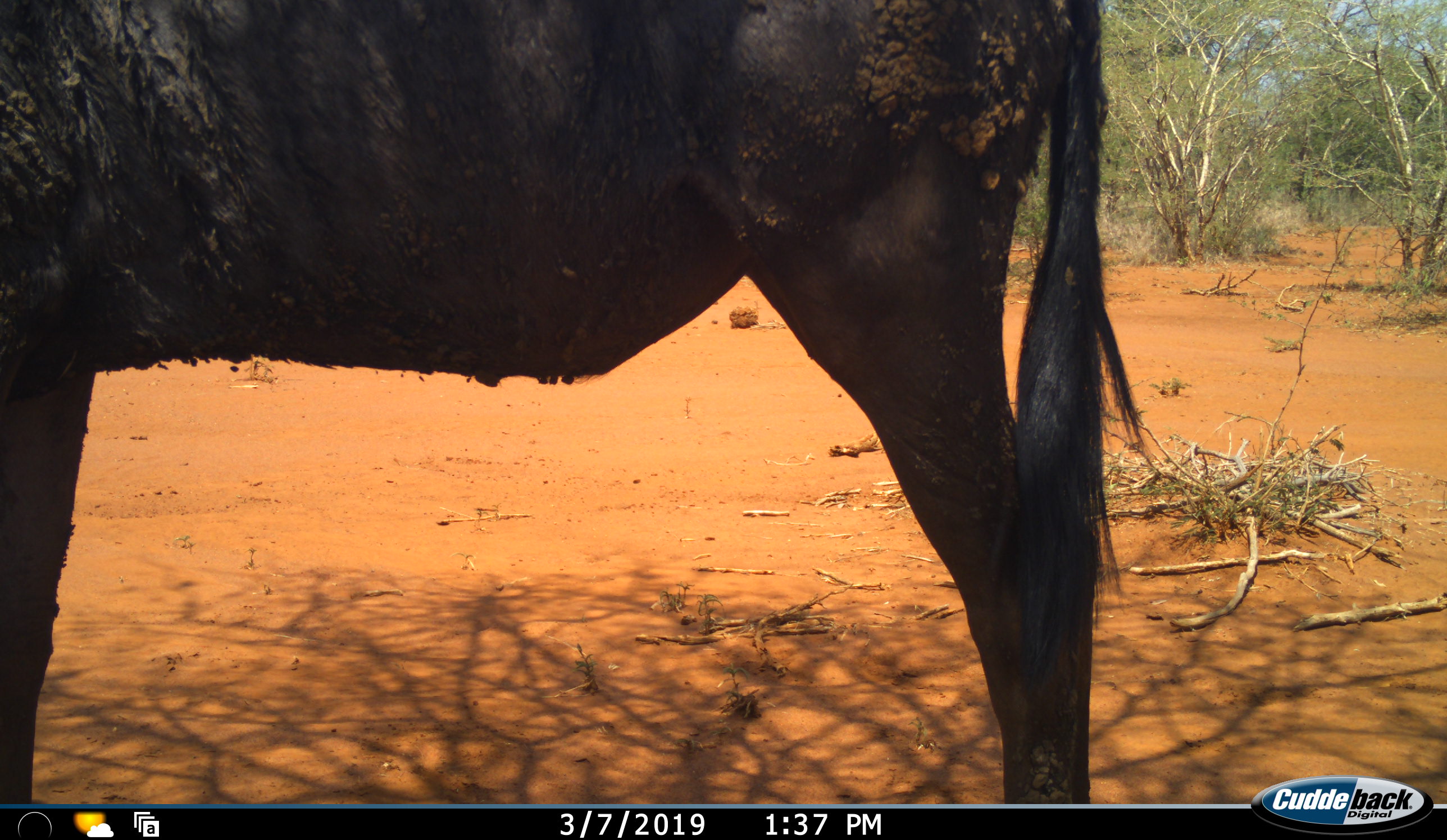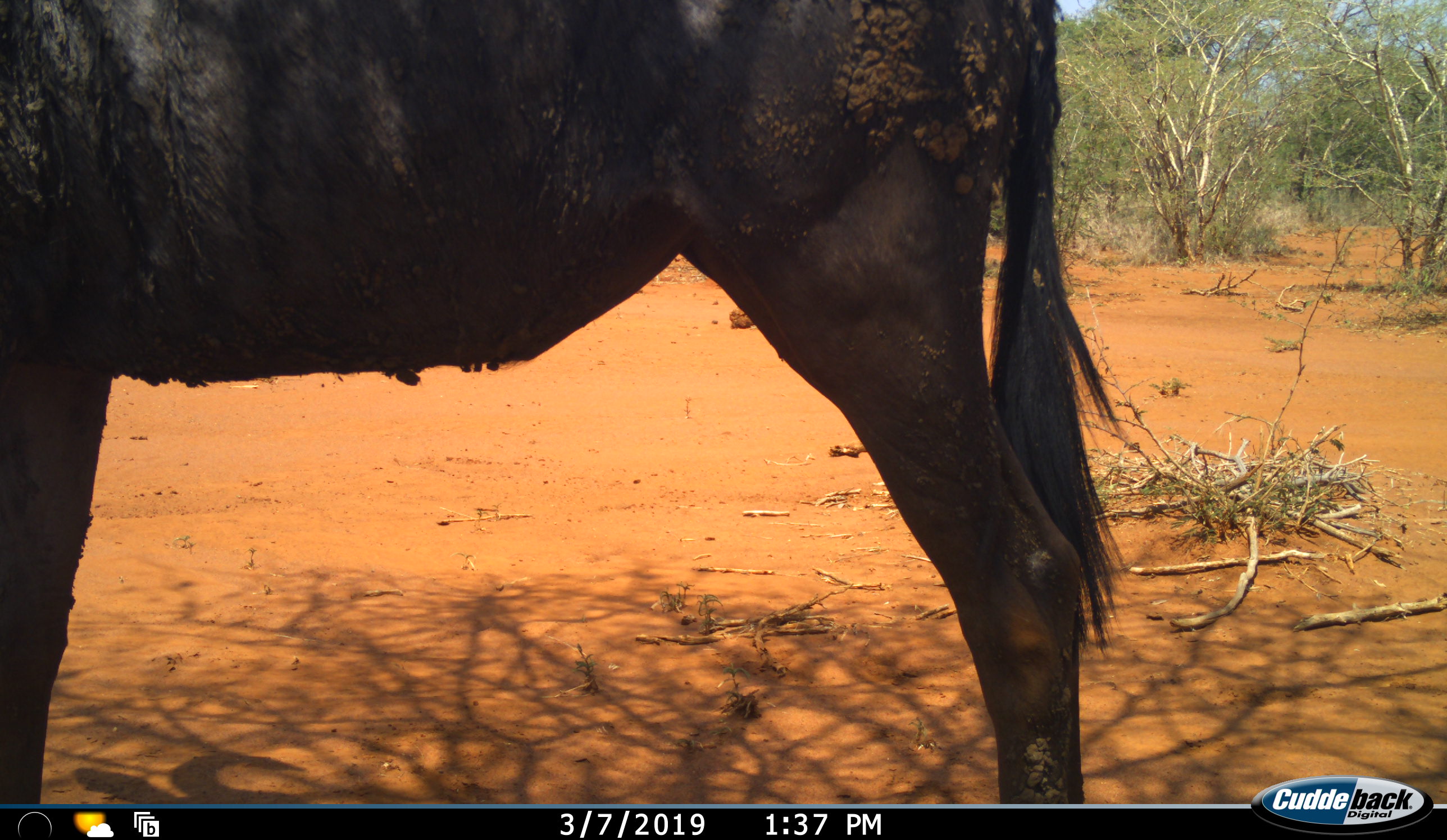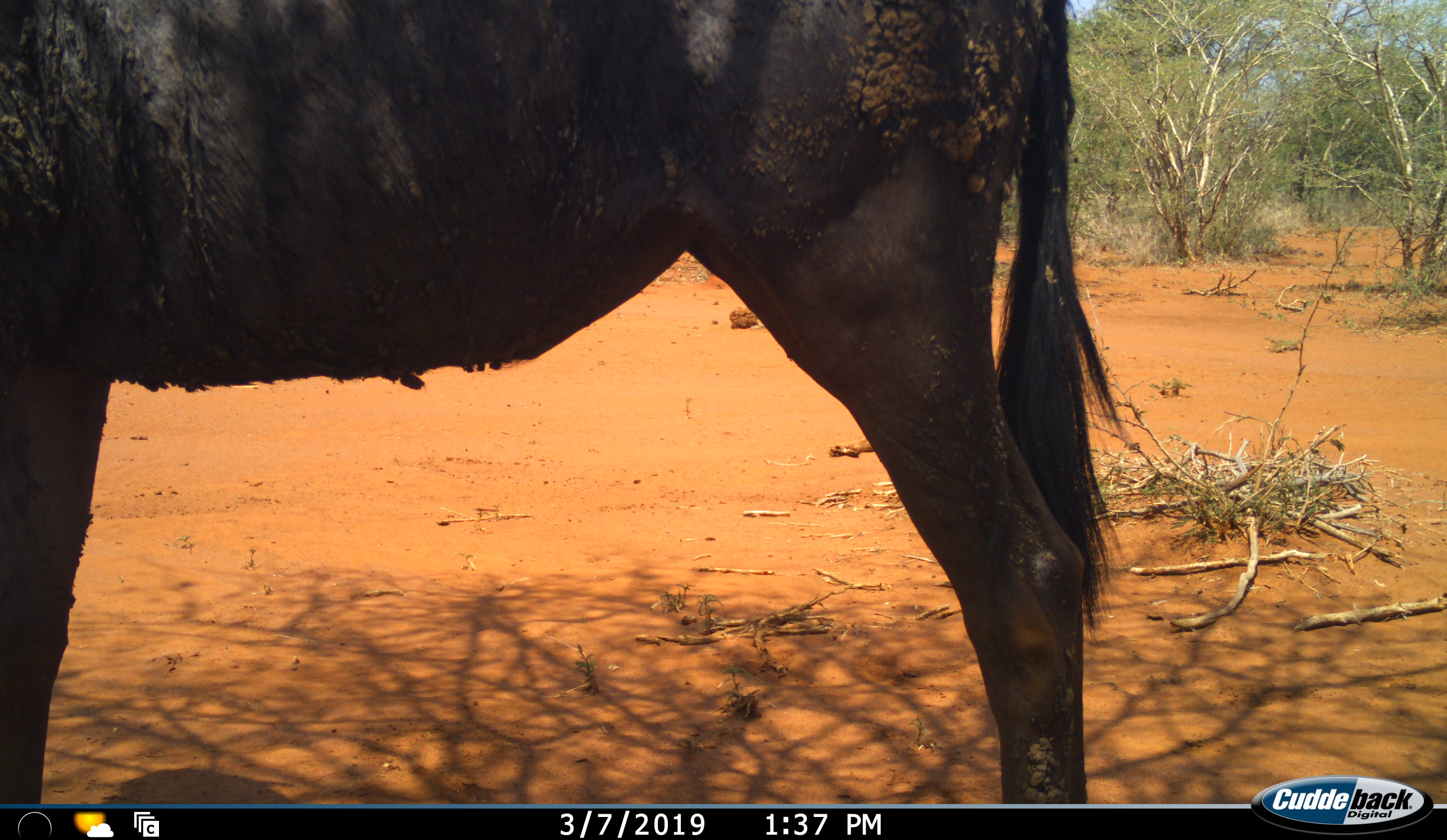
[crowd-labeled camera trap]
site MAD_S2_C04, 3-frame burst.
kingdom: Animalia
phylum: Chordata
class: Mammalia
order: Artiodactyla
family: Bovidae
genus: Connochaetes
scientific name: Connochaetes taurinus taurinus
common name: blue wildebeest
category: wildebeestblue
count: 1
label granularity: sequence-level